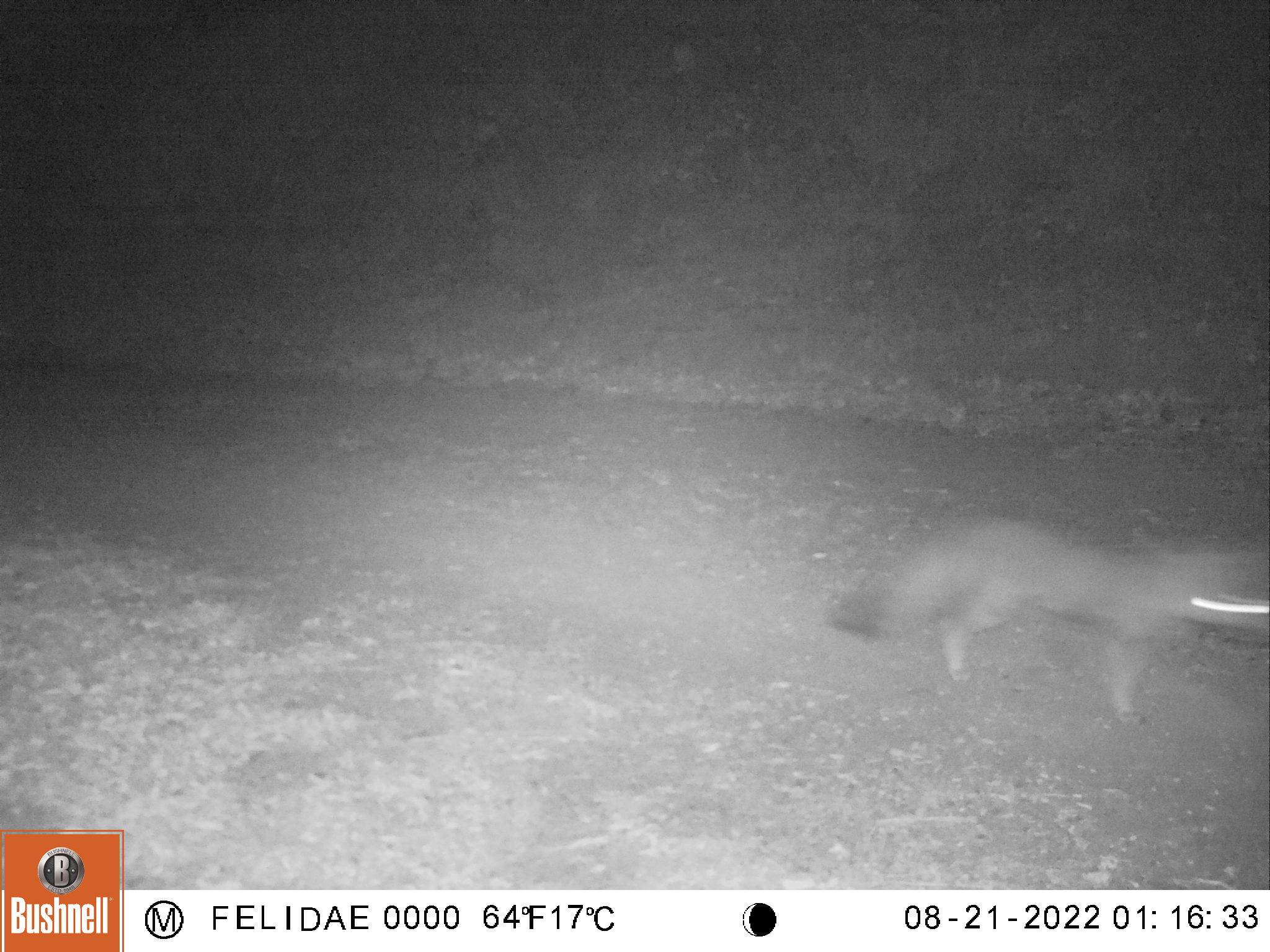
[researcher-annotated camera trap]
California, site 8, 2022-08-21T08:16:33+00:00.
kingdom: Animalia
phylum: Chordata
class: Mammalia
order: Carnivora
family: Canidae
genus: Urocyon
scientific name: Urocyon cinereoargenteus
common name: gray fox